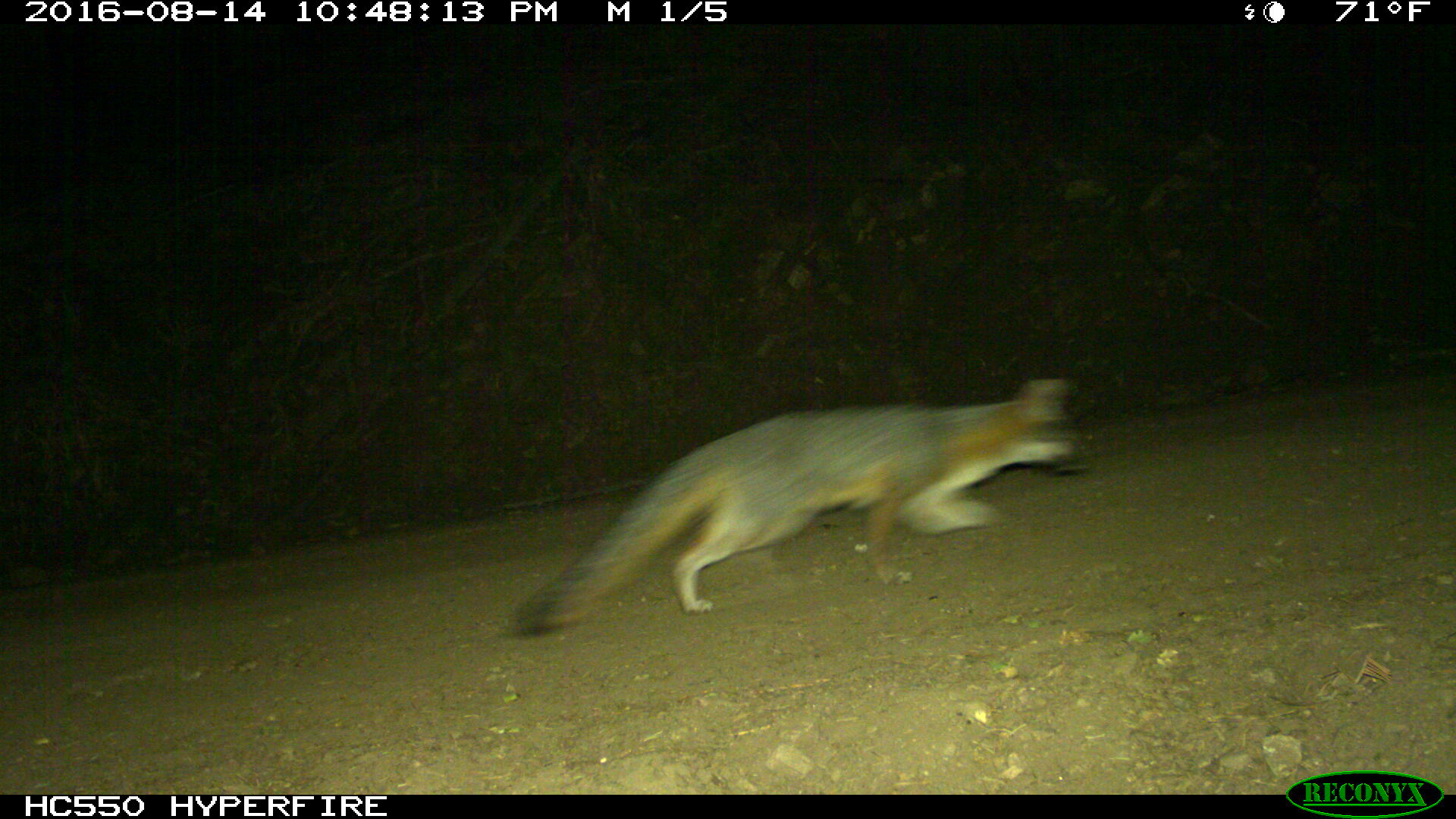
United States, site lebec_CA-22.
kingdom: Animalia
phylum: Chordata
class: Mammalia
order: Carnivora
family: Canidae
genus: Urocyon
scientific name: Urocyon cinereoargenteus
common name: gray fox